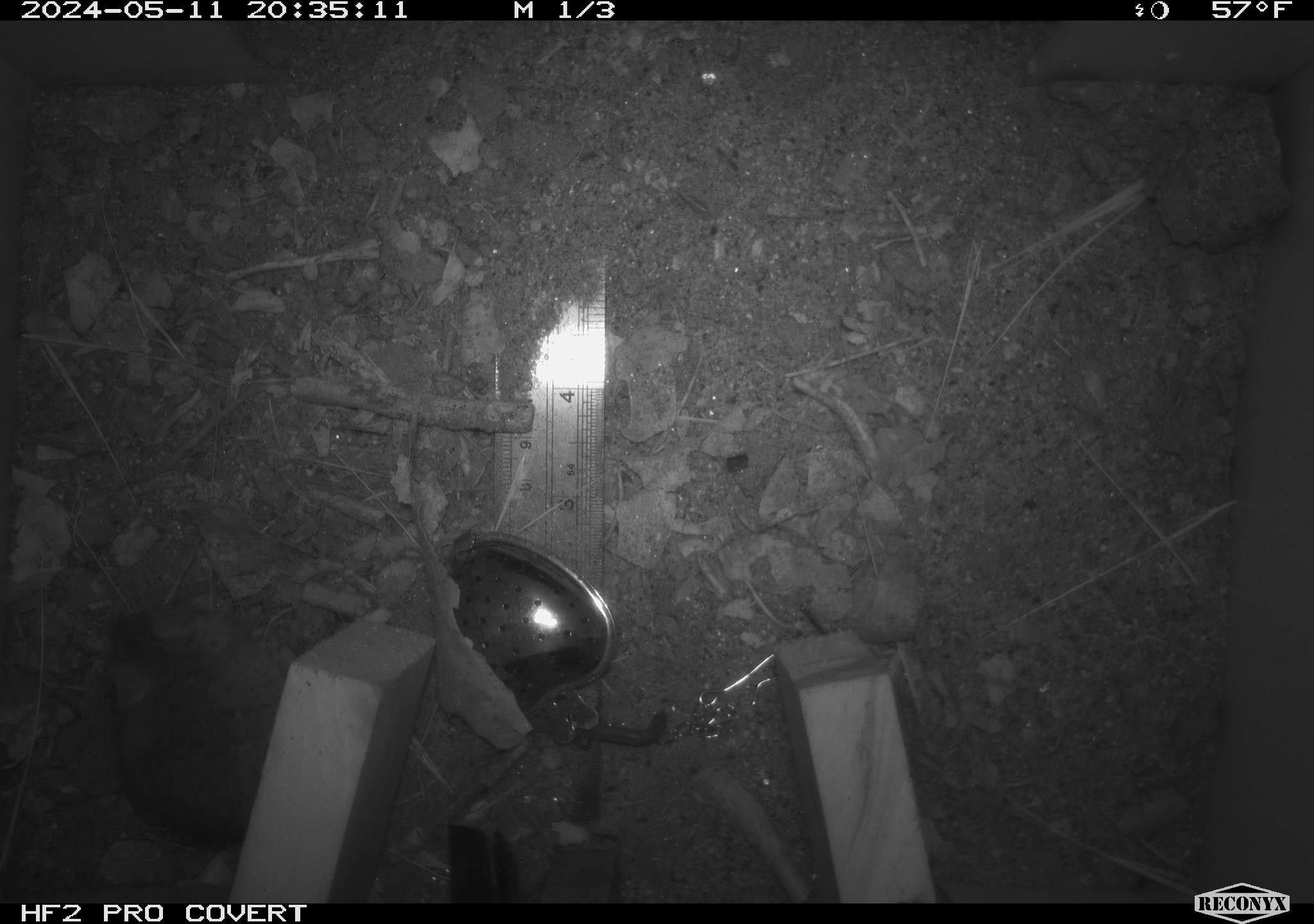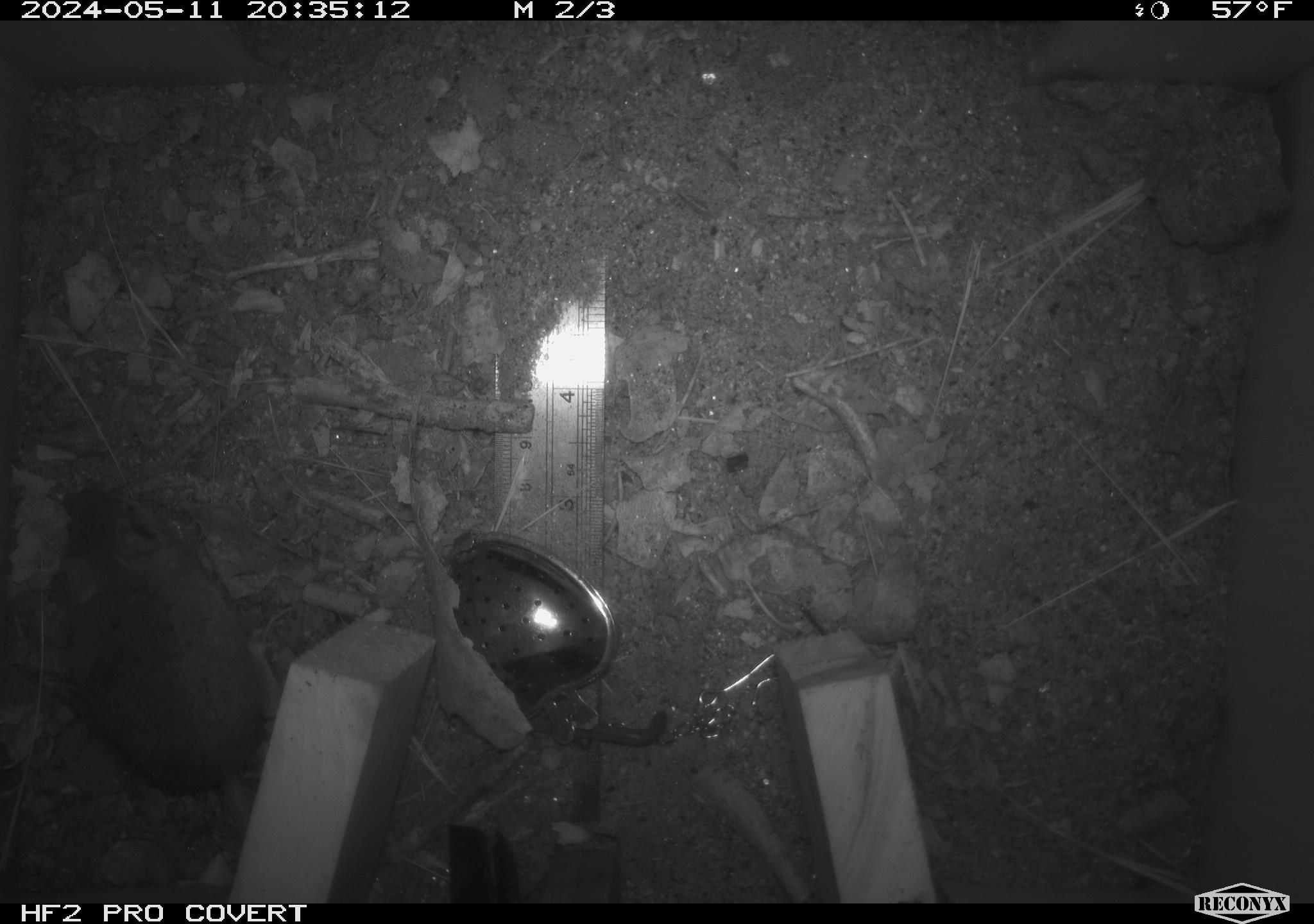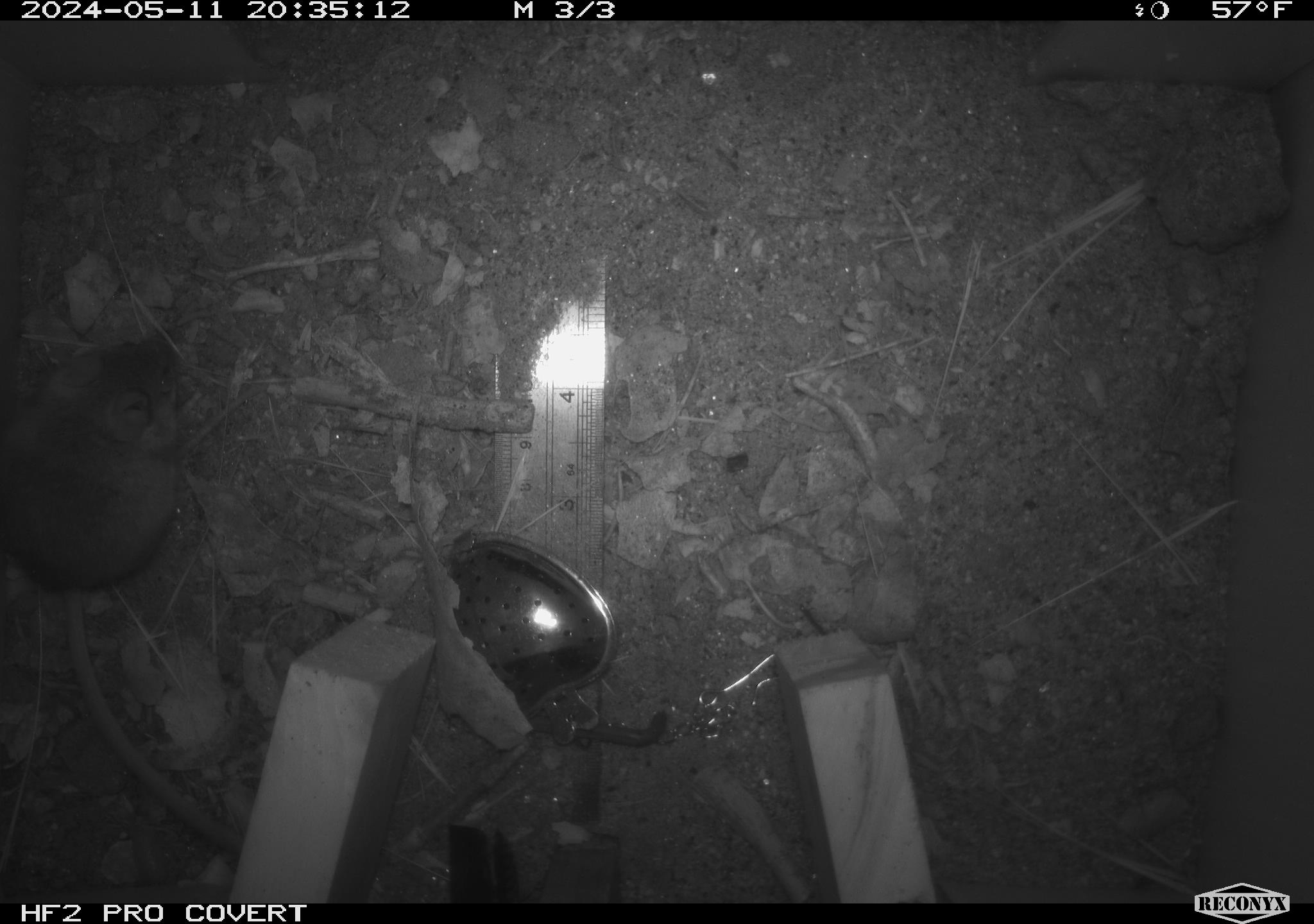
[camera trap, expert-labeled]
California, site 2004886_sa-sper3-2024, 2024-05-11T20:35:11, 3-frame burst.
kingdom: Animalia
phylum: Chordata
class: Mammalia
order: Rodentia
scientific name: Rodentia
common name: mouse species